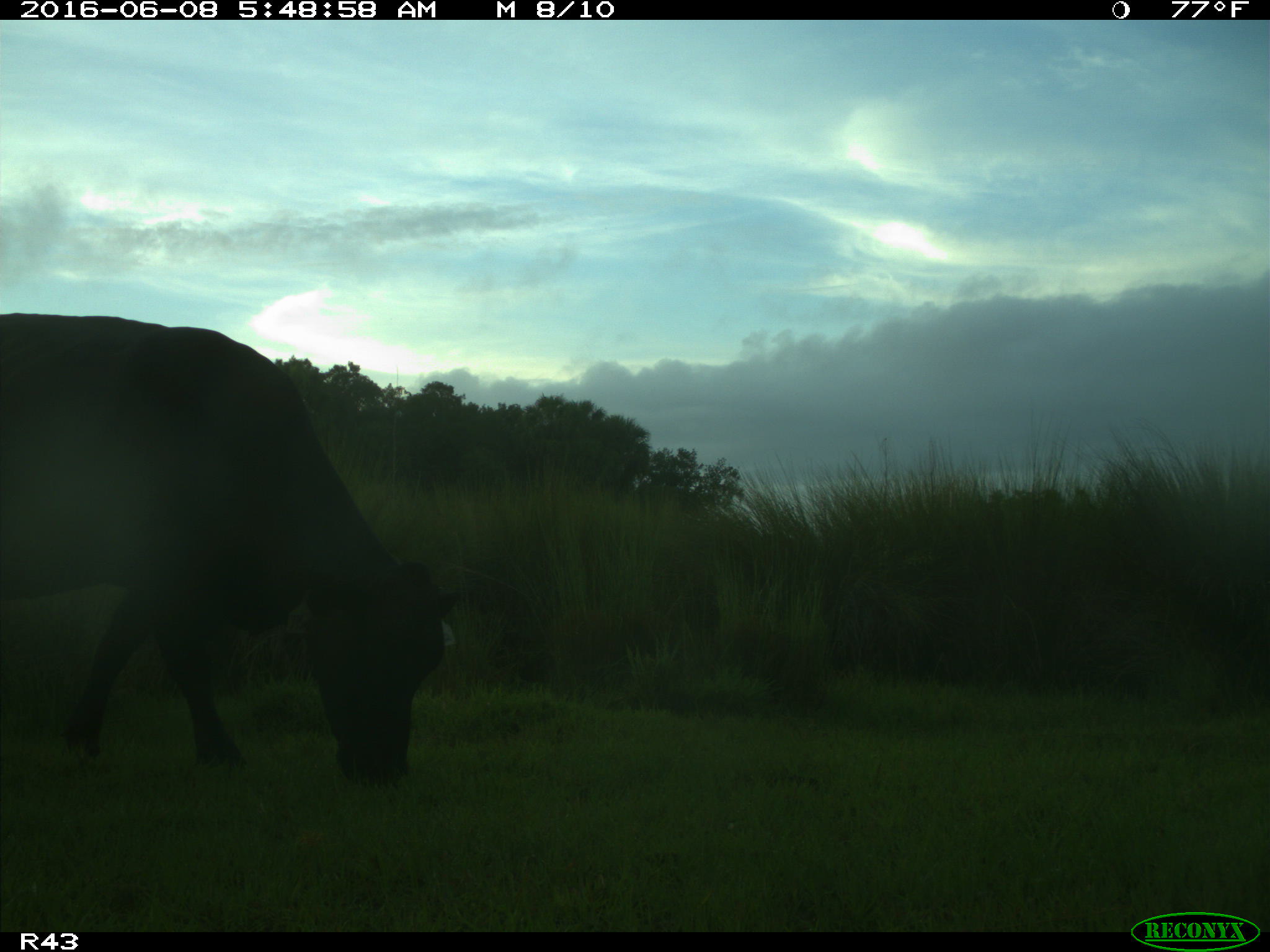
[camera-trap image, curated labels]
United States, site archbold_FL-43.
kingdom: Animalia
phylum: Chordata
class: Mammalia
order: Artiodactyla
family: Bovidae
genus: Bos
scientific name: Bos taurus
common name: domestic cow